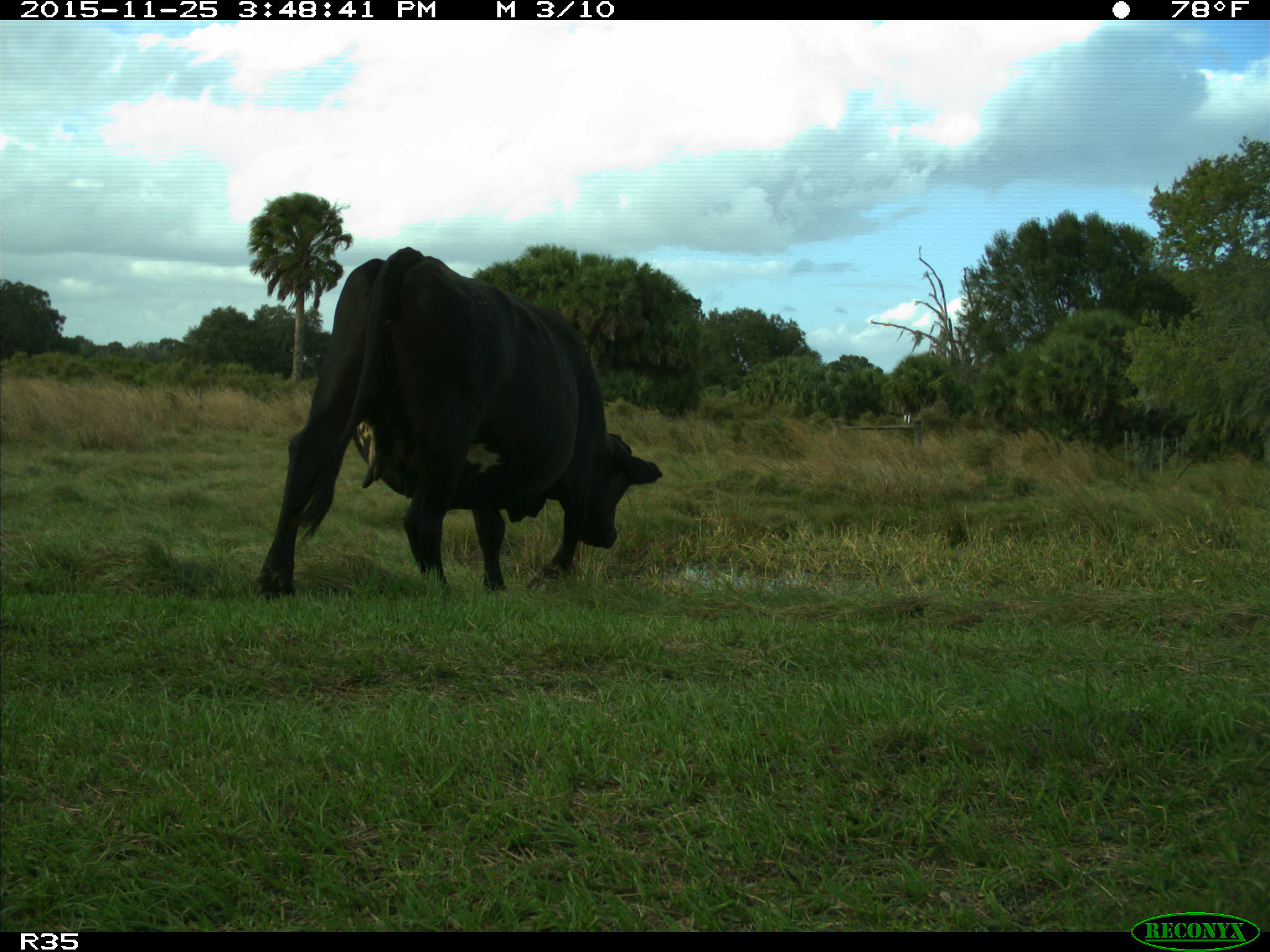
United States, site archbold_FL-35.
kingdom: Animalia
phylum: Chordata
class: Mammalia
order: Artiodactyla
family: Bovidae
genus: Bos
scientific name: Bos taurus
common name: domestic cow